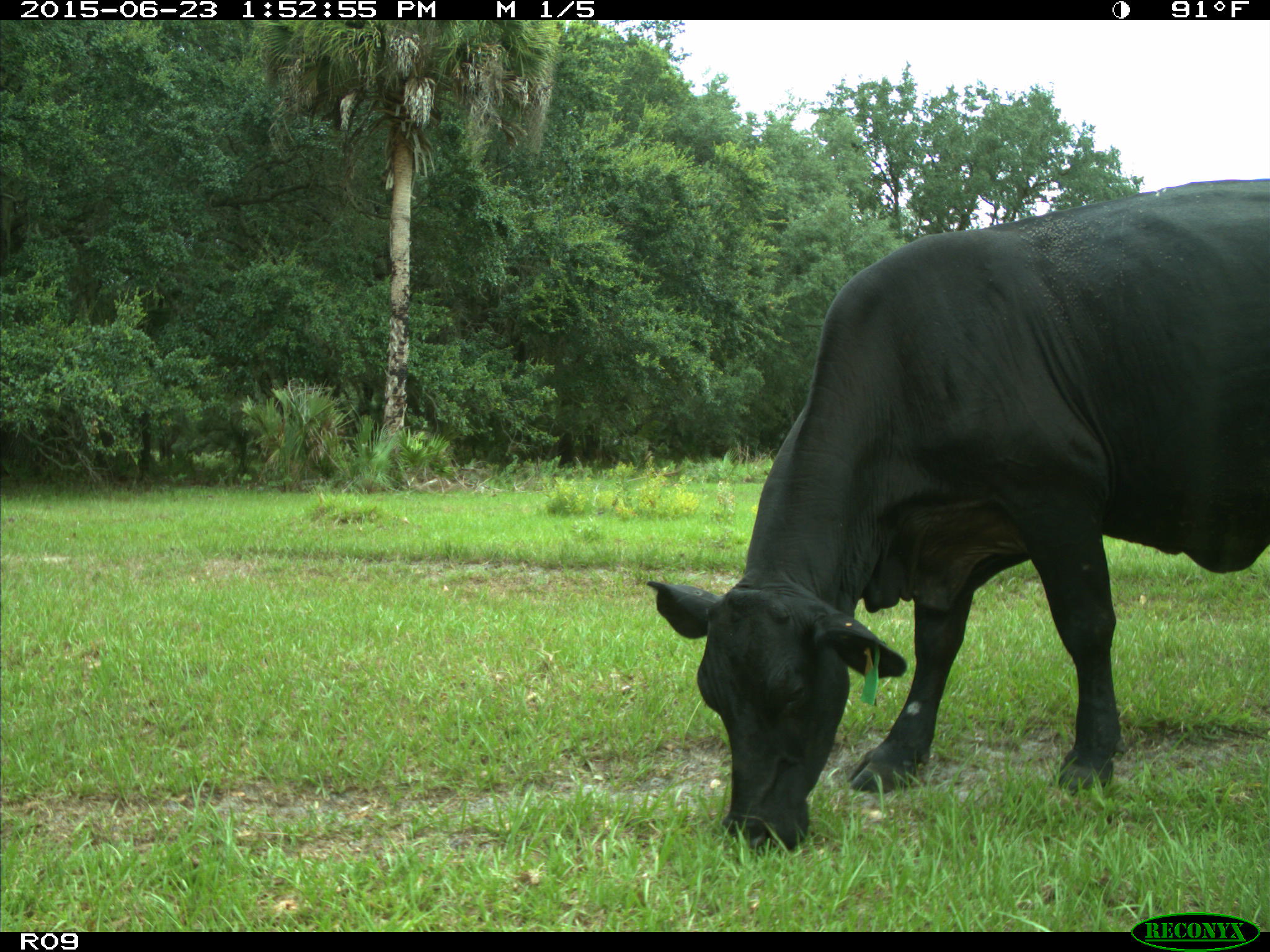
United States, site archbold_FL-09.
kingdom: Animalia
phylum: Chordata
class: Mammalia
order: Artiodactyla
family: Bovidae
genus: Bos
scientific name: Bos taurus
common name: domestic cow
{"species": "Bos taurus (domestic cow)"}